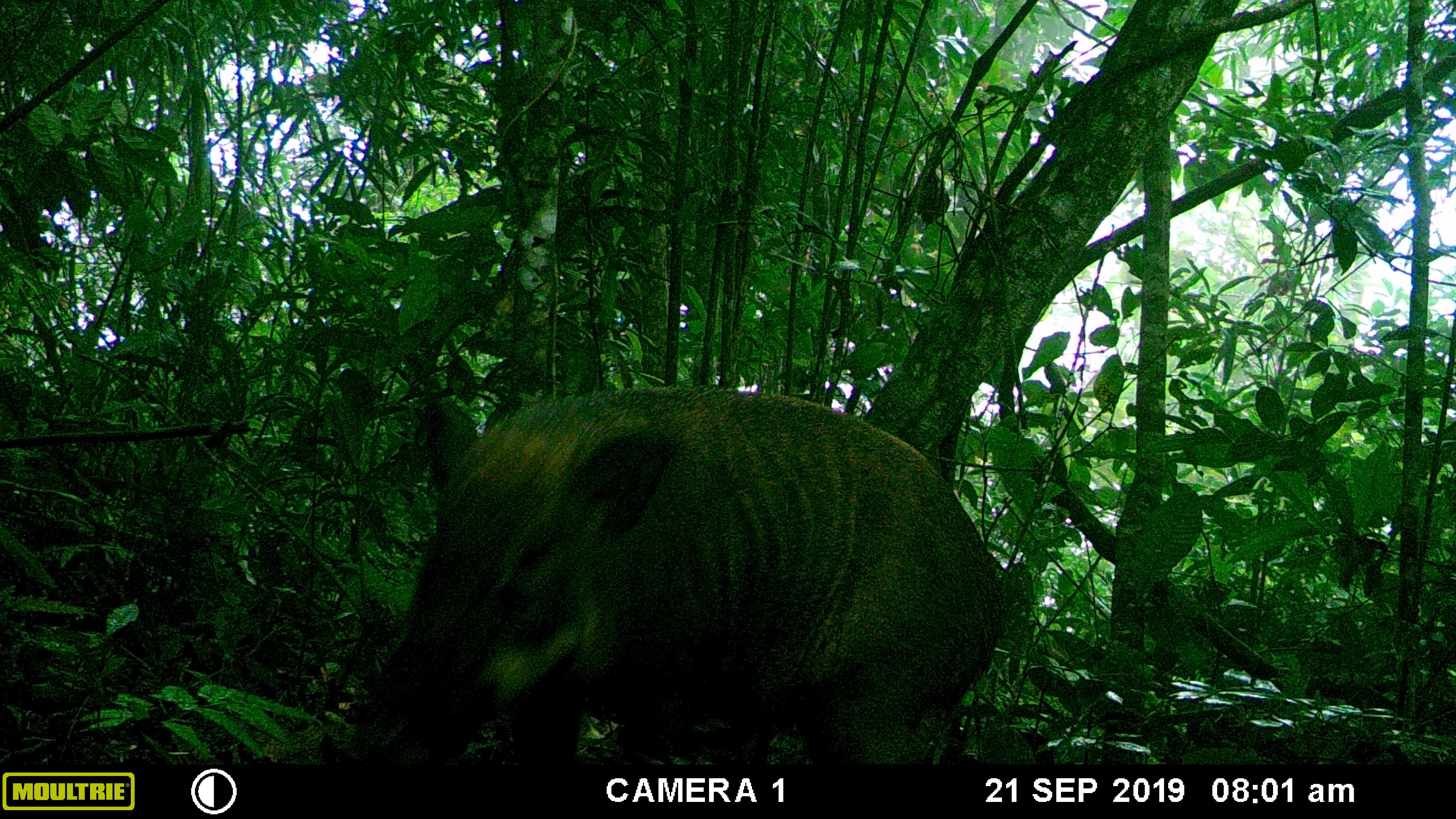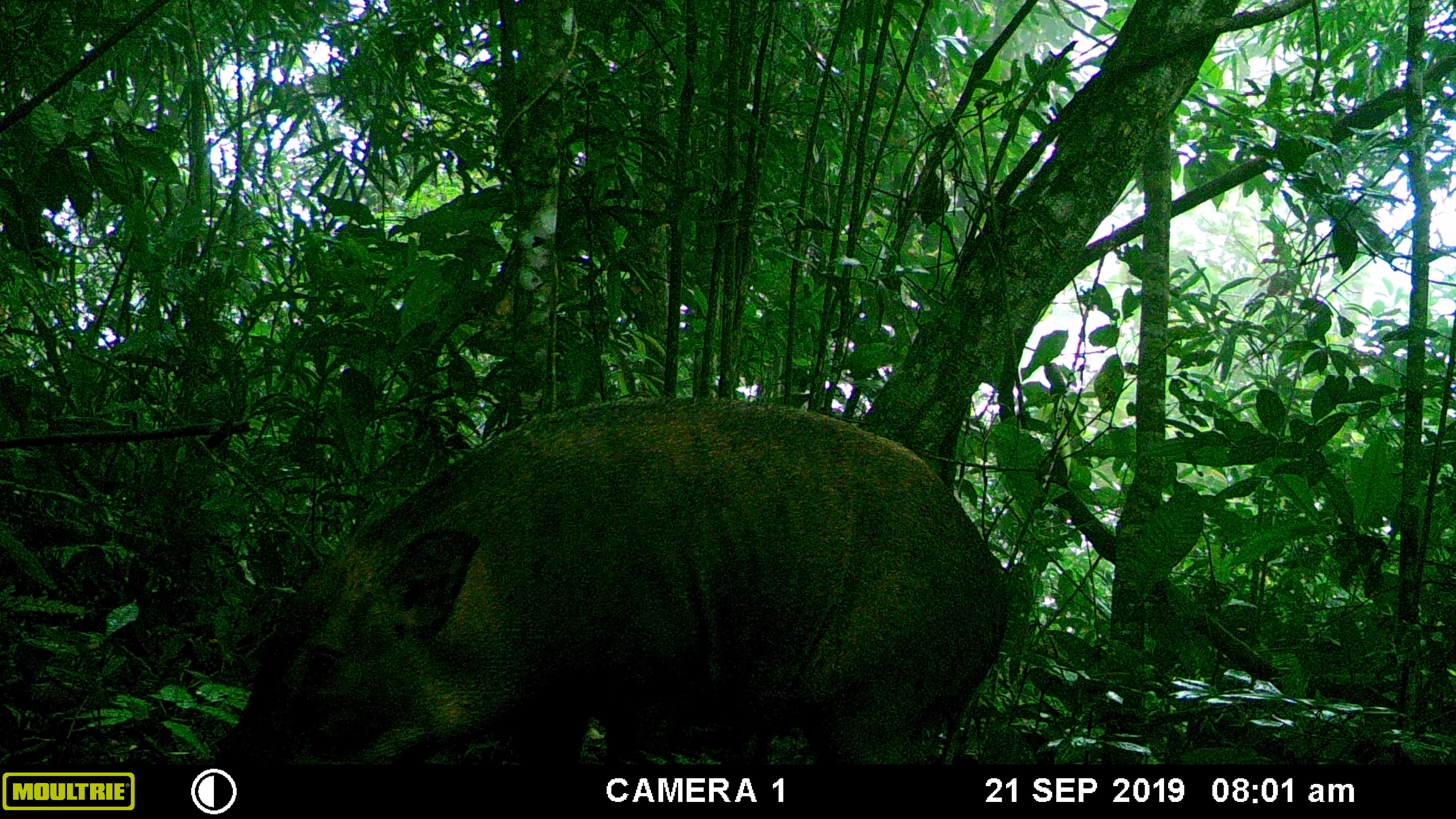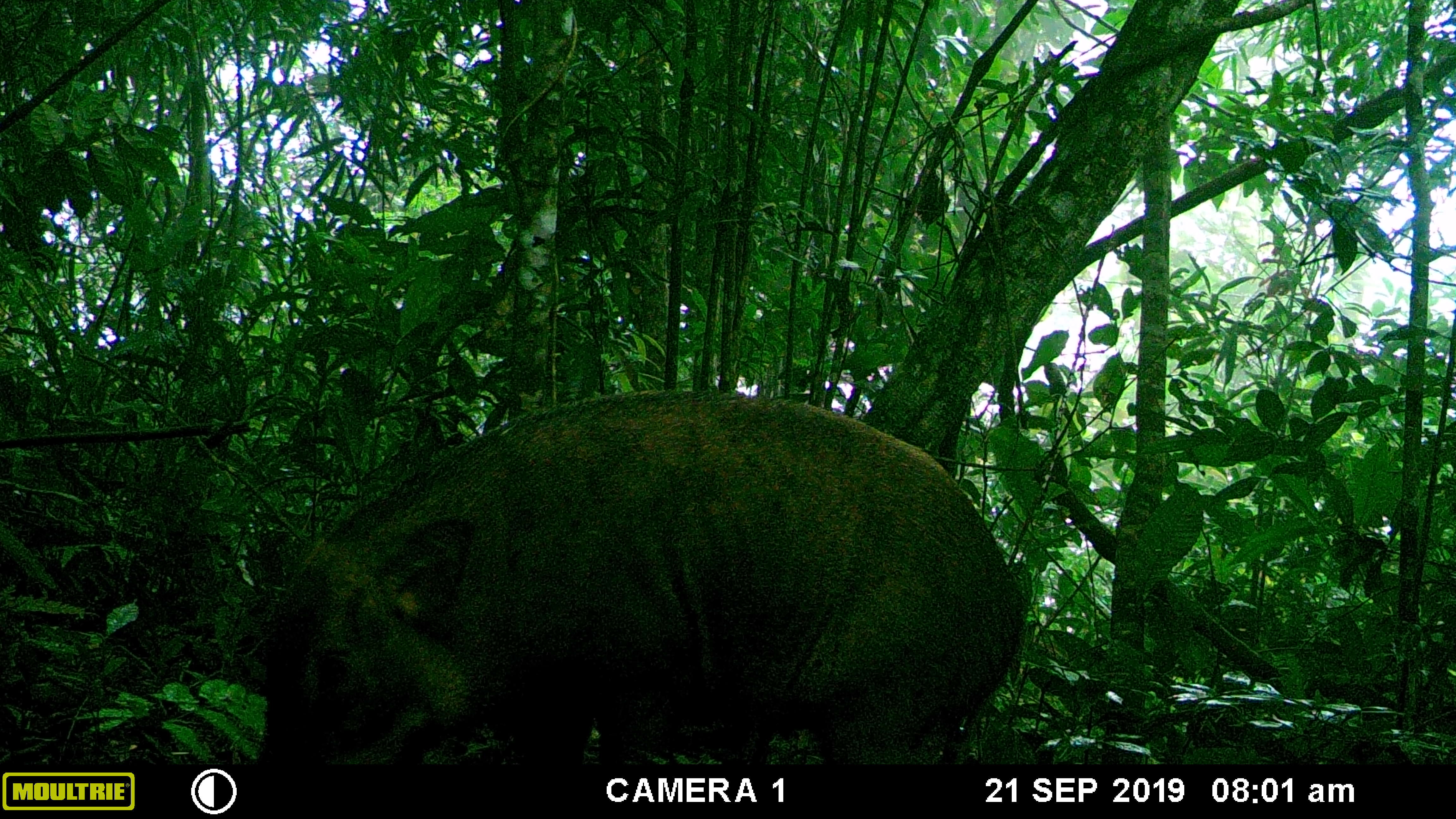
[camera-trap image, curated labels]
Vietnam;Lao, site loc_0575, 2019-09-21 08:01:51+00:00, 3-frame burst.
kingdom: Animalia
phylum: Chordata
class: Mammalia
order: Artiodactyla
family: Suidae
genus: Sus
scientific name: Sus scrofa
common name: eurasian wild pig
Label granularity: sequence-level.